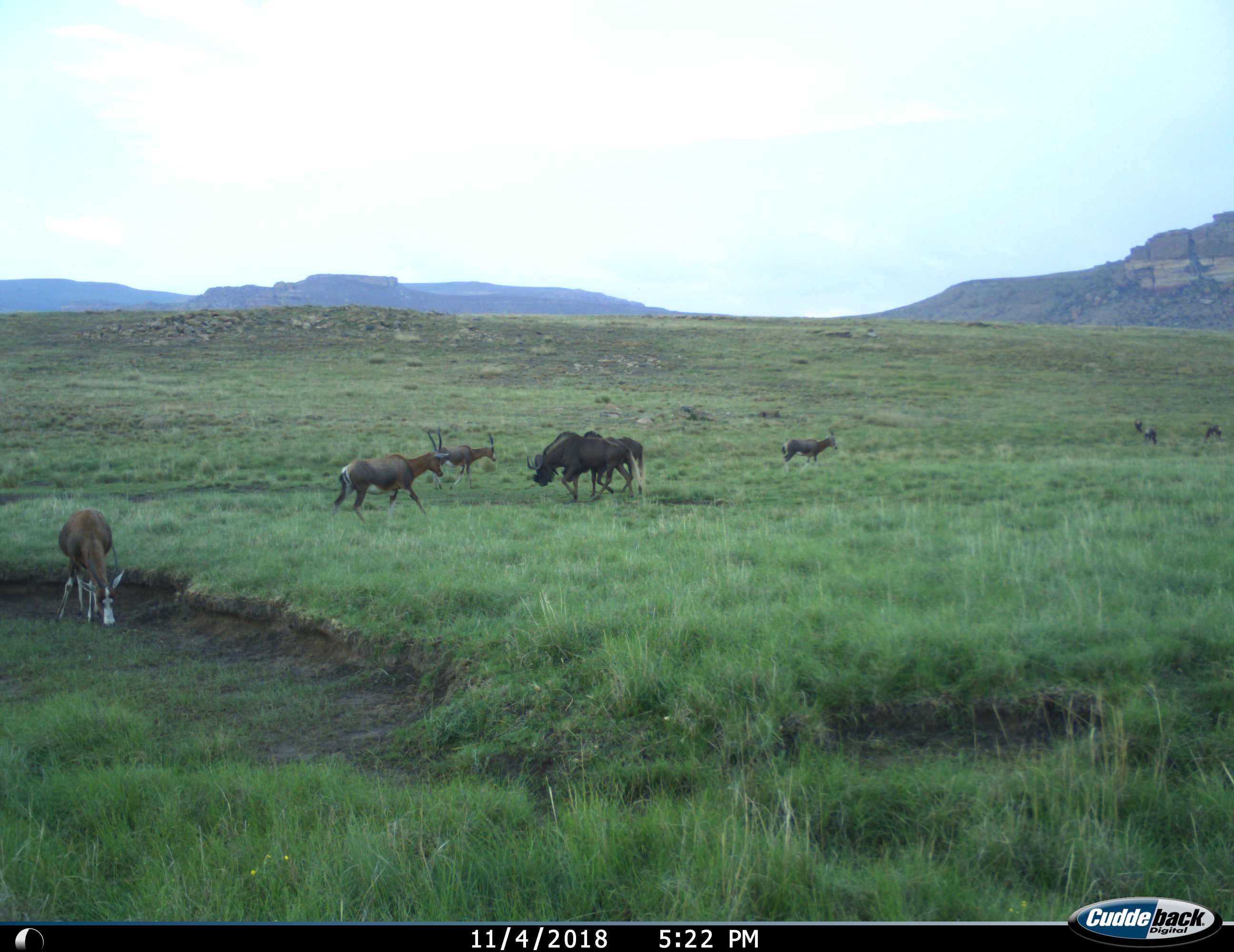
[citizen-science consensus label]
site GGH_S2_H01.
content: unidentified animal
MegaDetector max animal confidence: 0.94